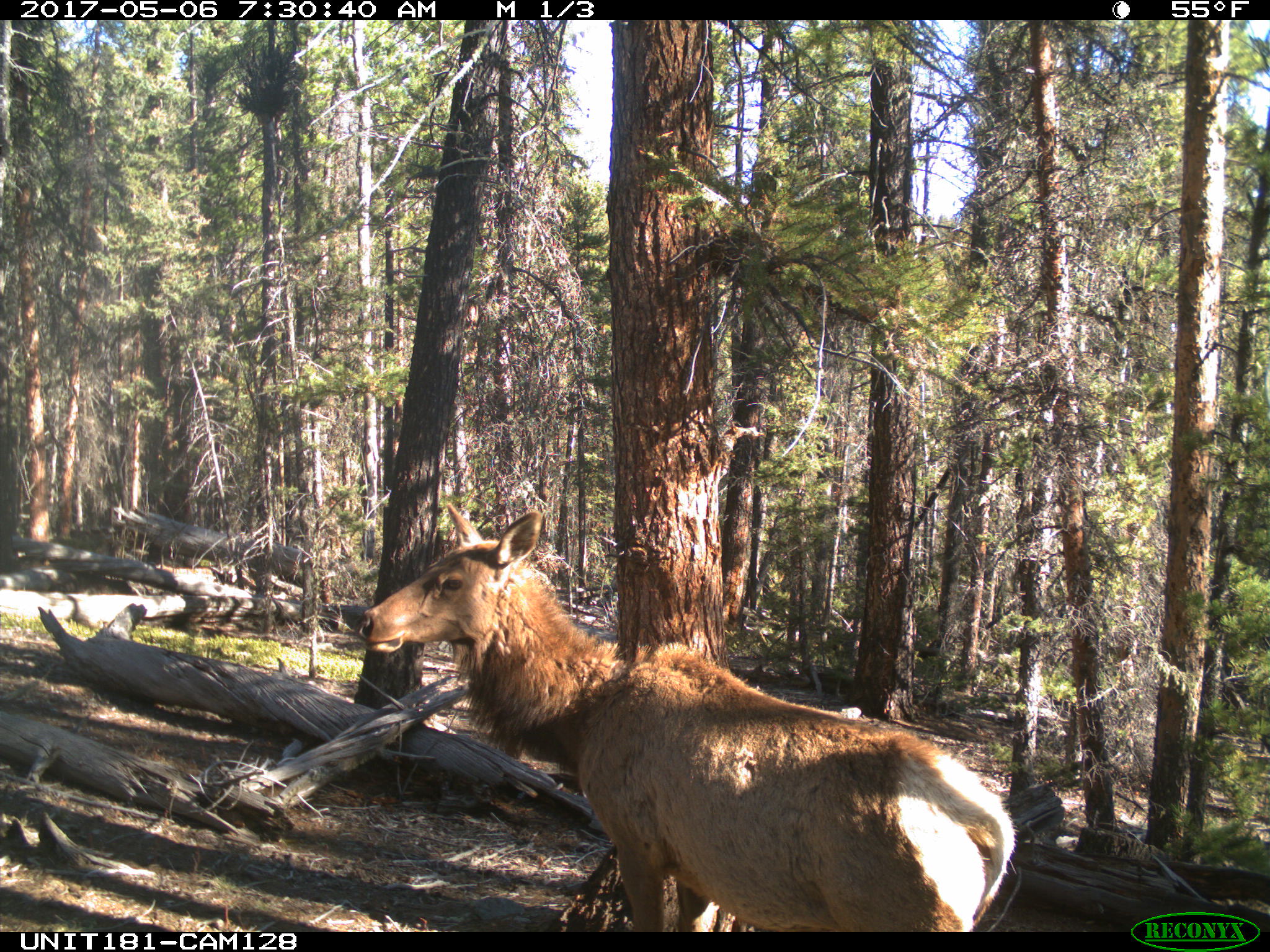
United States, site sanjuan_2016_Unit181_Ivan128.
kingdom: Animalia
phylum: Chordata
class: Mammalia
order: Artiodactyla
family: Cervidae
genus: Cervus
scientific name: Cervus elaphus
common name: red deer